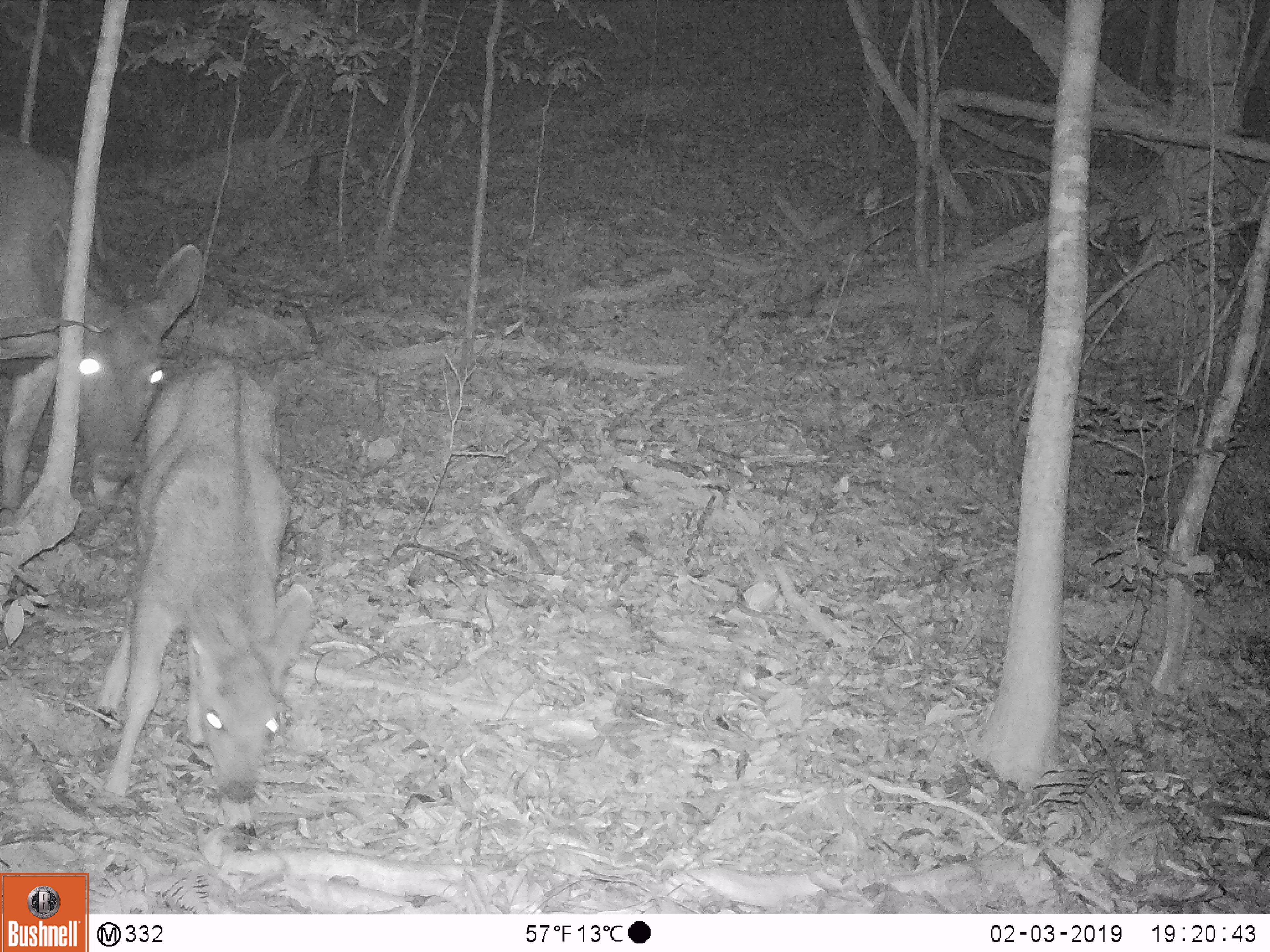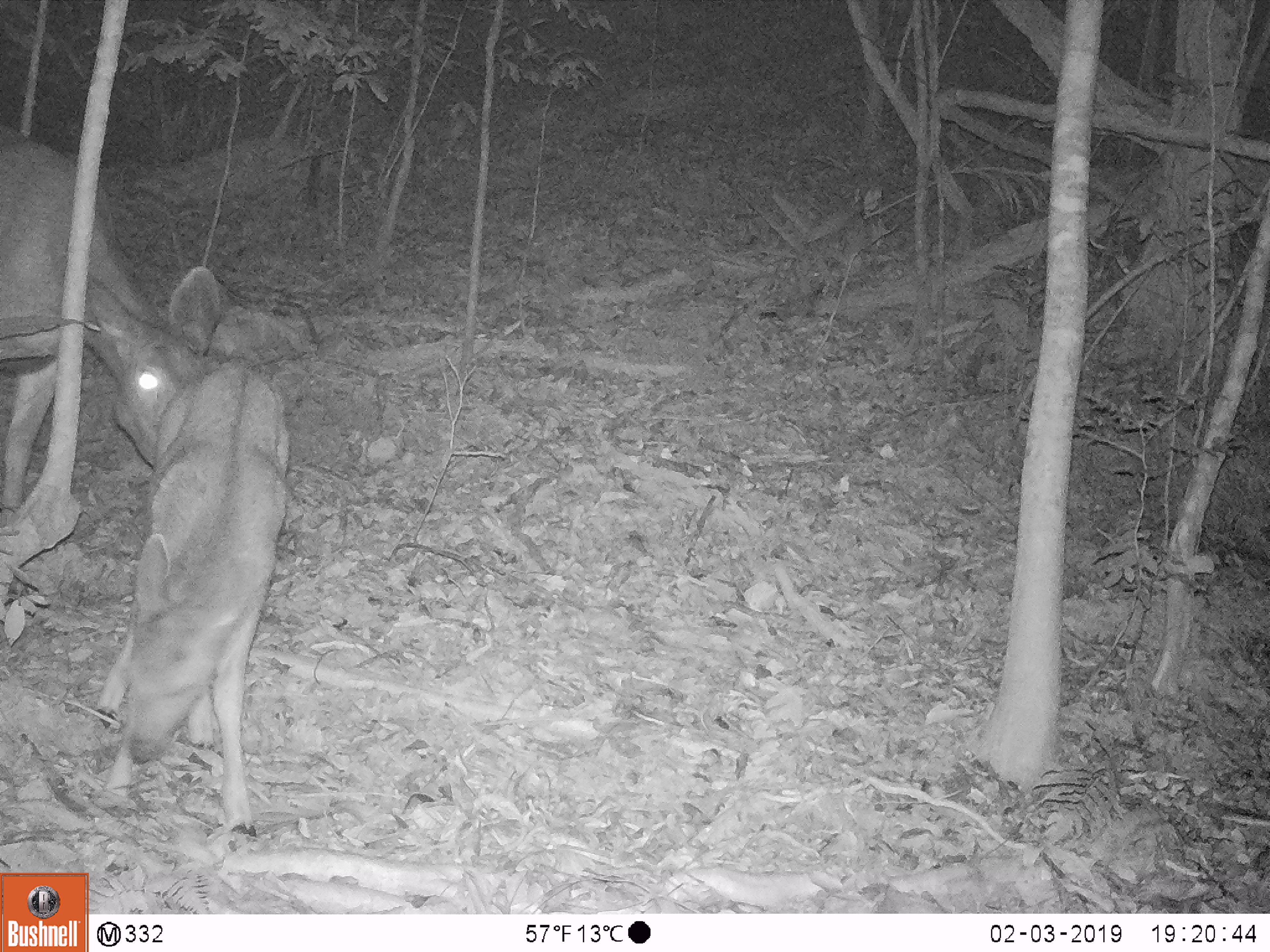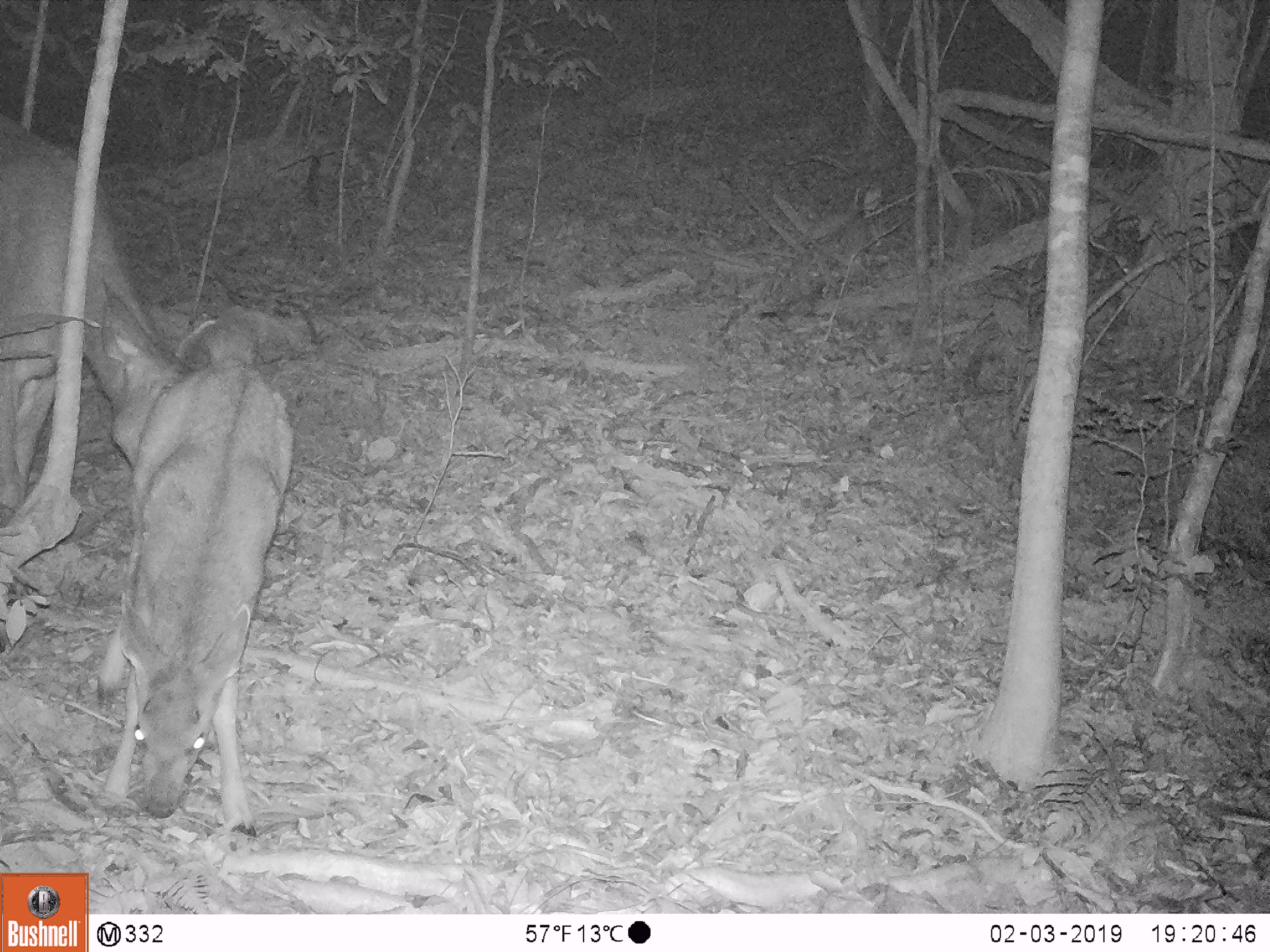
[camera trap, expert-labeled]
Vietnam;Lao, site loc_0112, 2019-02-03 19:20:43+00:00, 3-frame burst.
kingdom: Animalia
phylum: Chordata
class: Mammalia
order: Artiodactyla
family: Cervidae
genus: Rusa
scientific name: Rusa unicolor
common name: sambar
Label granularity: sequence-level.